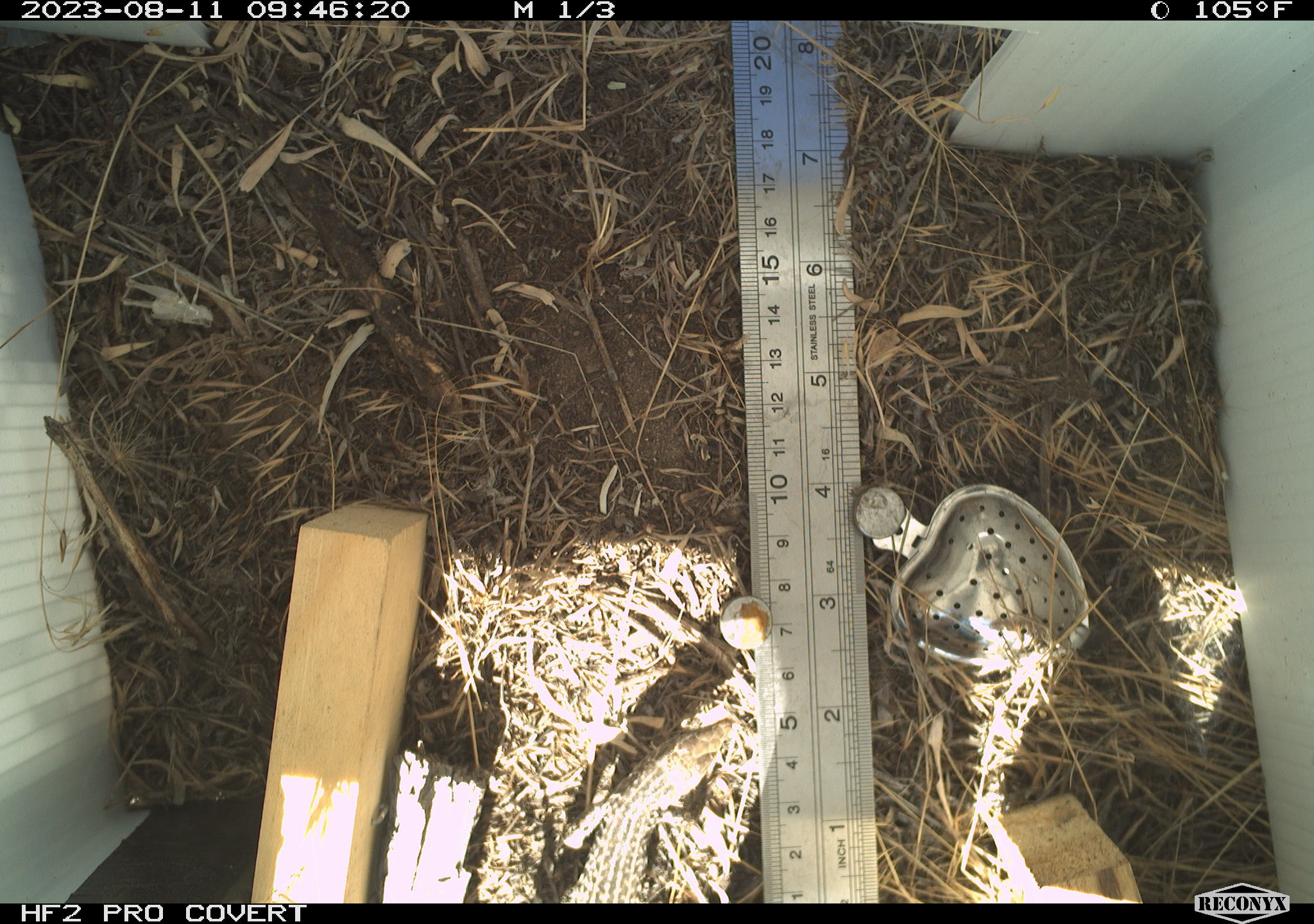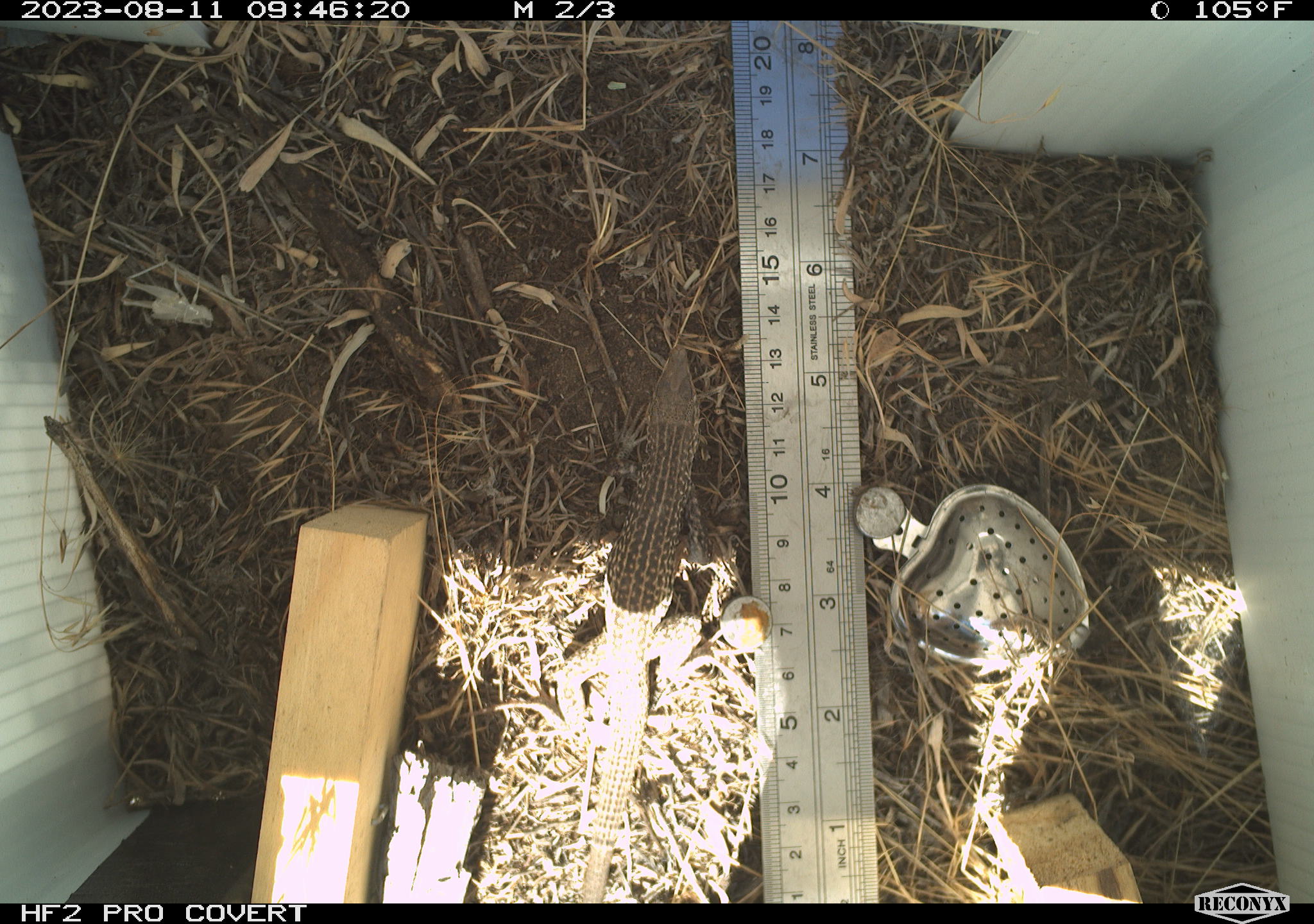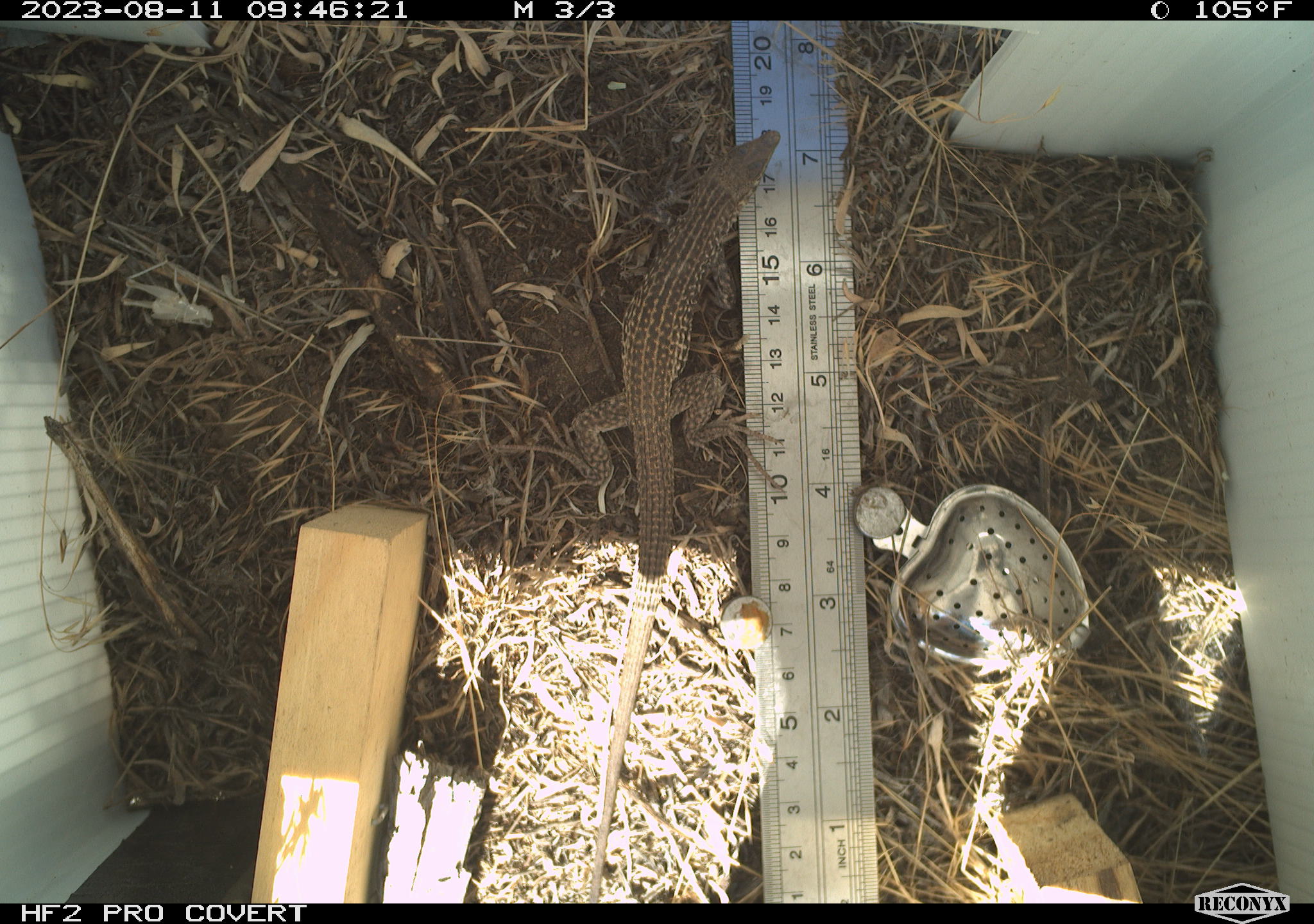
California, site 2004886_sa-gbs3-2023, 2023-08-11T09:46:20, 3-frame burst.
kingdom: Animalia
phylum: Chordata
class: Reptilia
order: Squamata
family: Teiidae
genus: Aspidoscelis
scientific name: Aspidoscelis tigris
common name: western whiptail